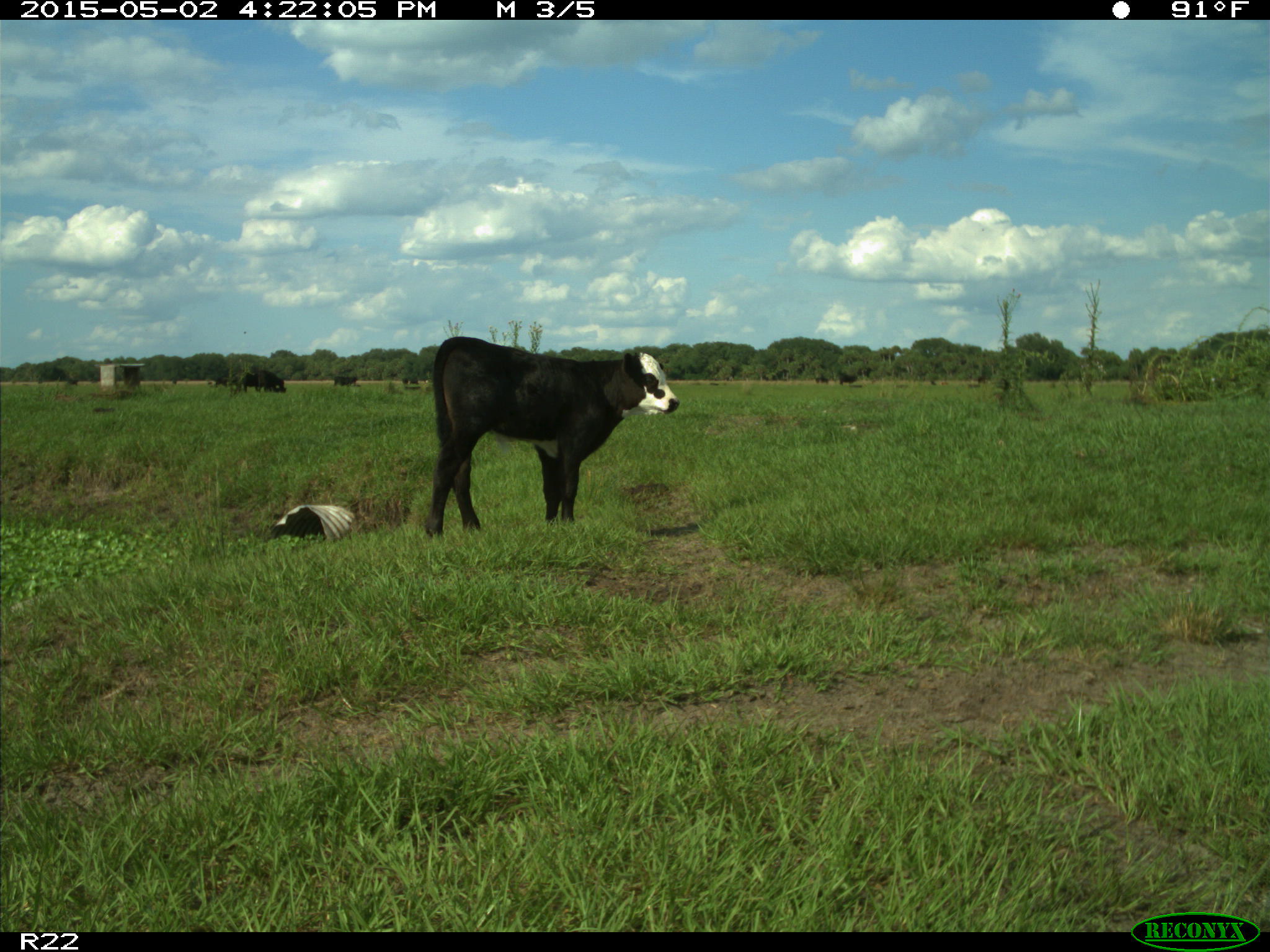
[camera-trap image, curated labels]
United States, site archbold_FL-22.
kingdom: Animalia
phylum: Chordata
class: Mammalia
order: Artiodactyla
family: Bovidae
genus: Bos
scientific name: Bos taurus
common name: domestic cow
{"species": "Bos taurus (domestic cow)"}